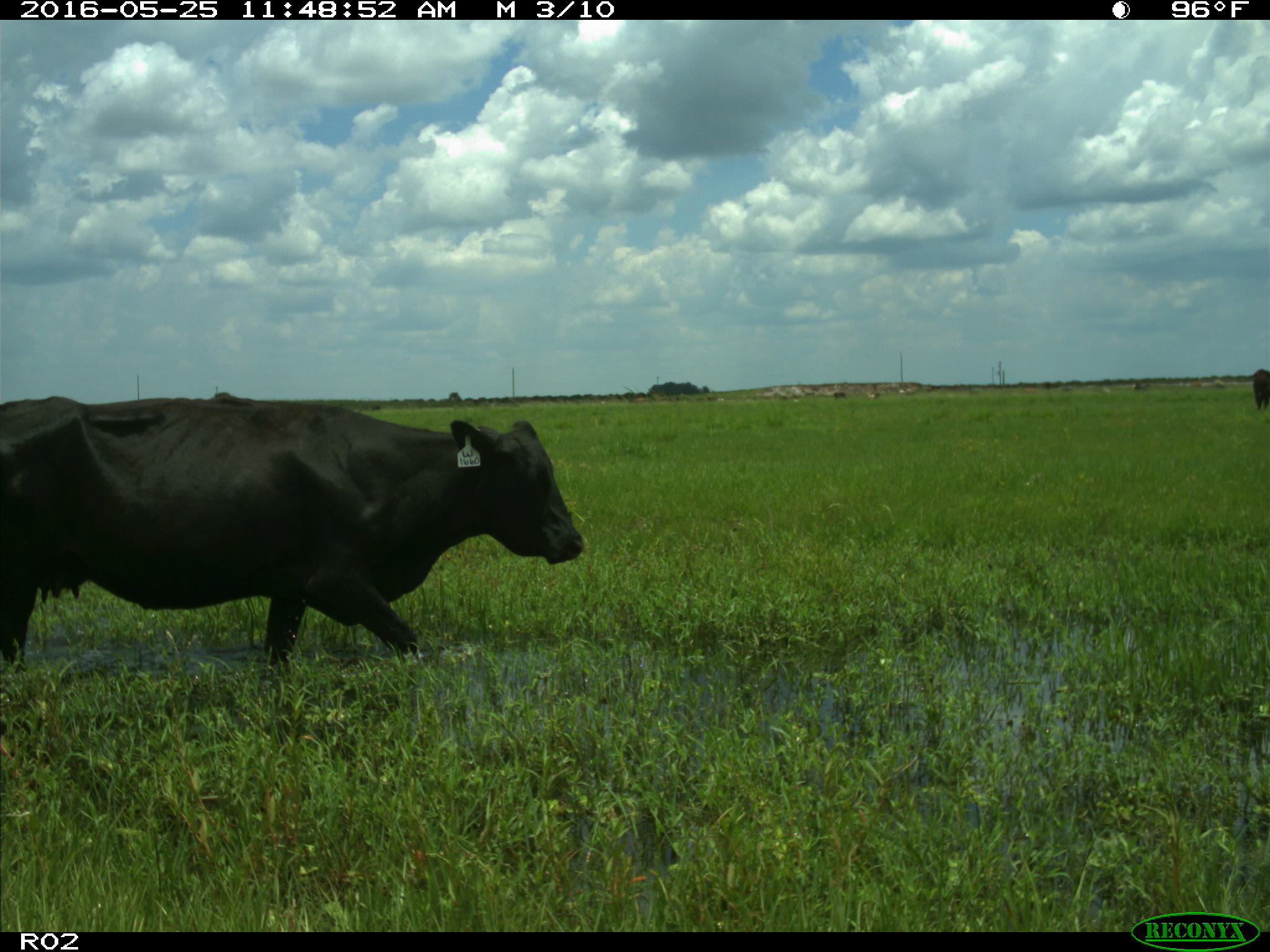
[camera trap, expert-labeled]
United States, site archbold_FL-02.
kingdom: Animalia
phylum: Chordata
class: Mammalia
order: Artiodactyla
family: Bovidae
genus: Bos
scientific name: Bos taurus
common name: domestic cow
Bos taurus (domestic cow).